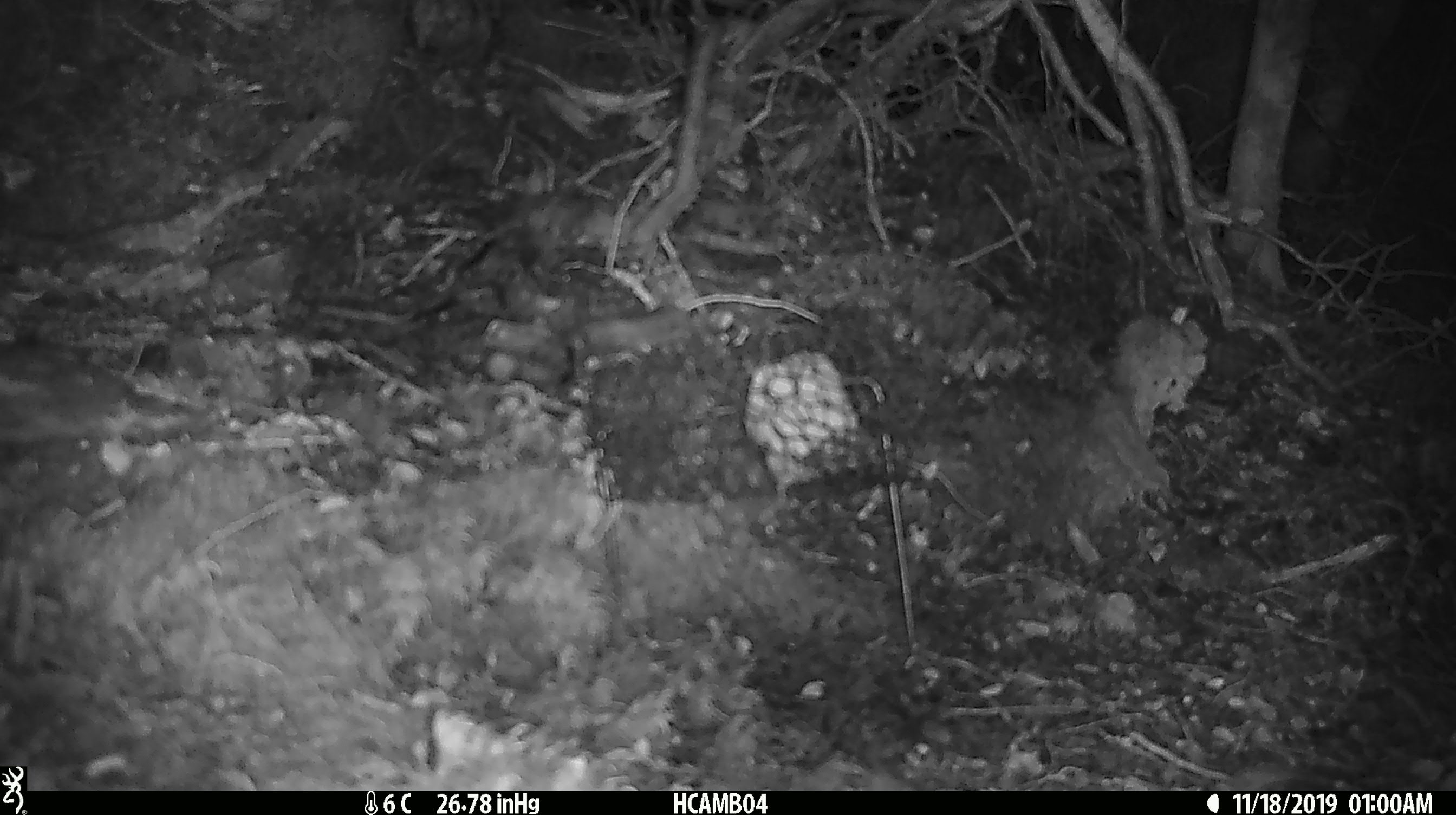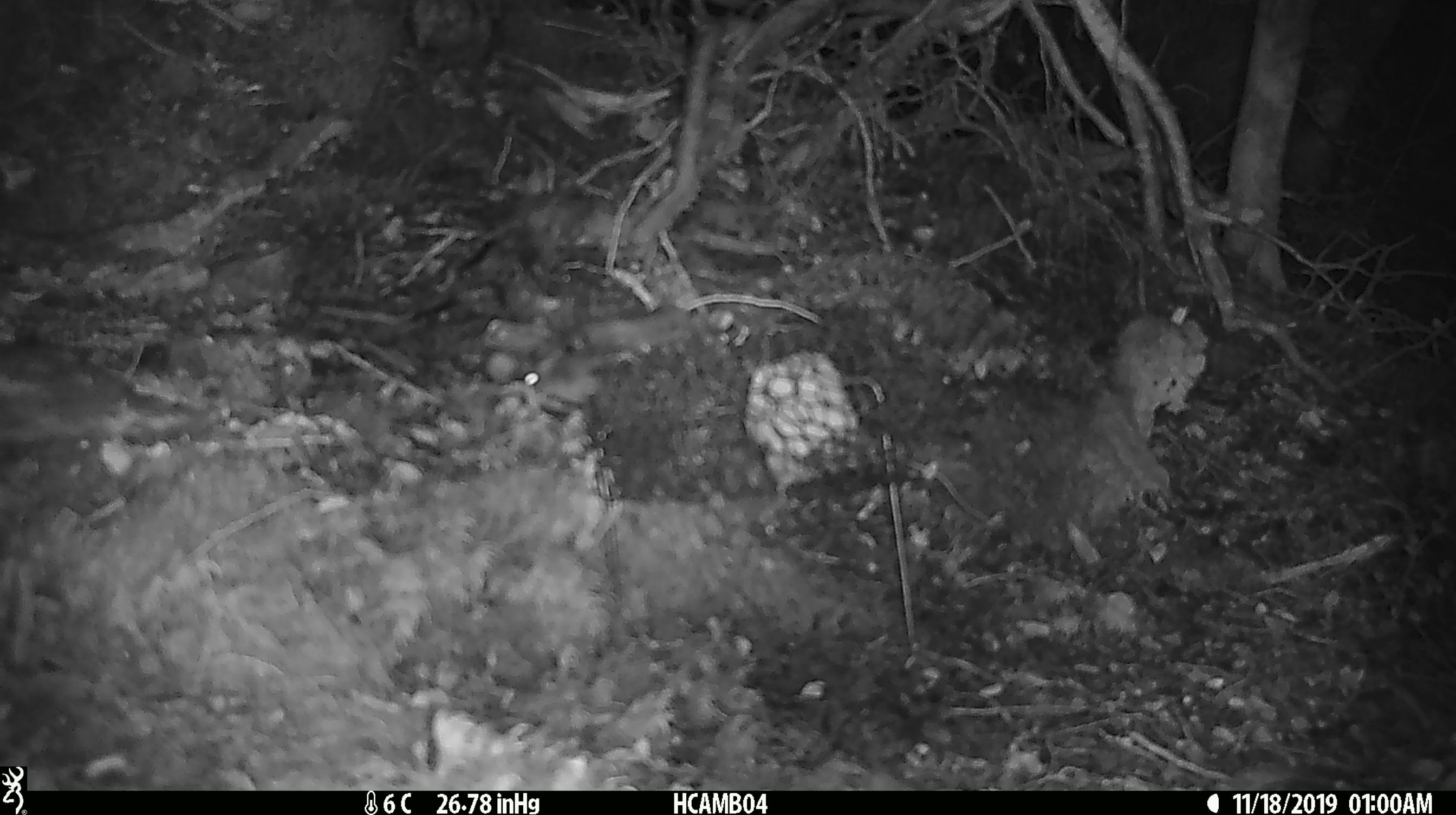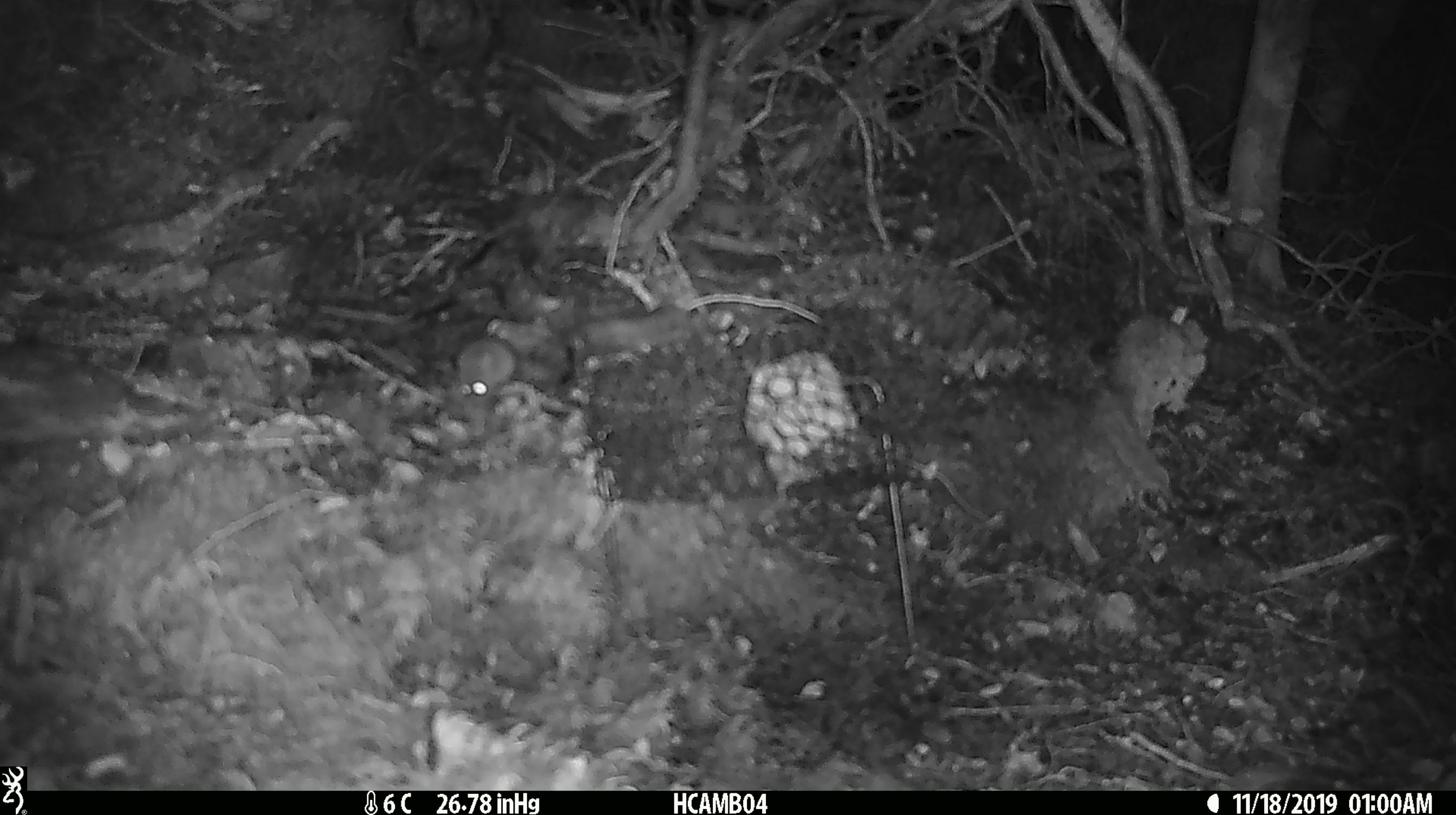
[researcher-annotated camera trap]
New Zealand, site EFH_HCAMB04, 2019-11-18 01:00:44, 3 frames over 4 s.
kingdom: Animalia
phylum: Chordata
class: Mammalia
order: Rodentia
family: Muridae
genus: Mus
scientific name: Mus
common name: mouse